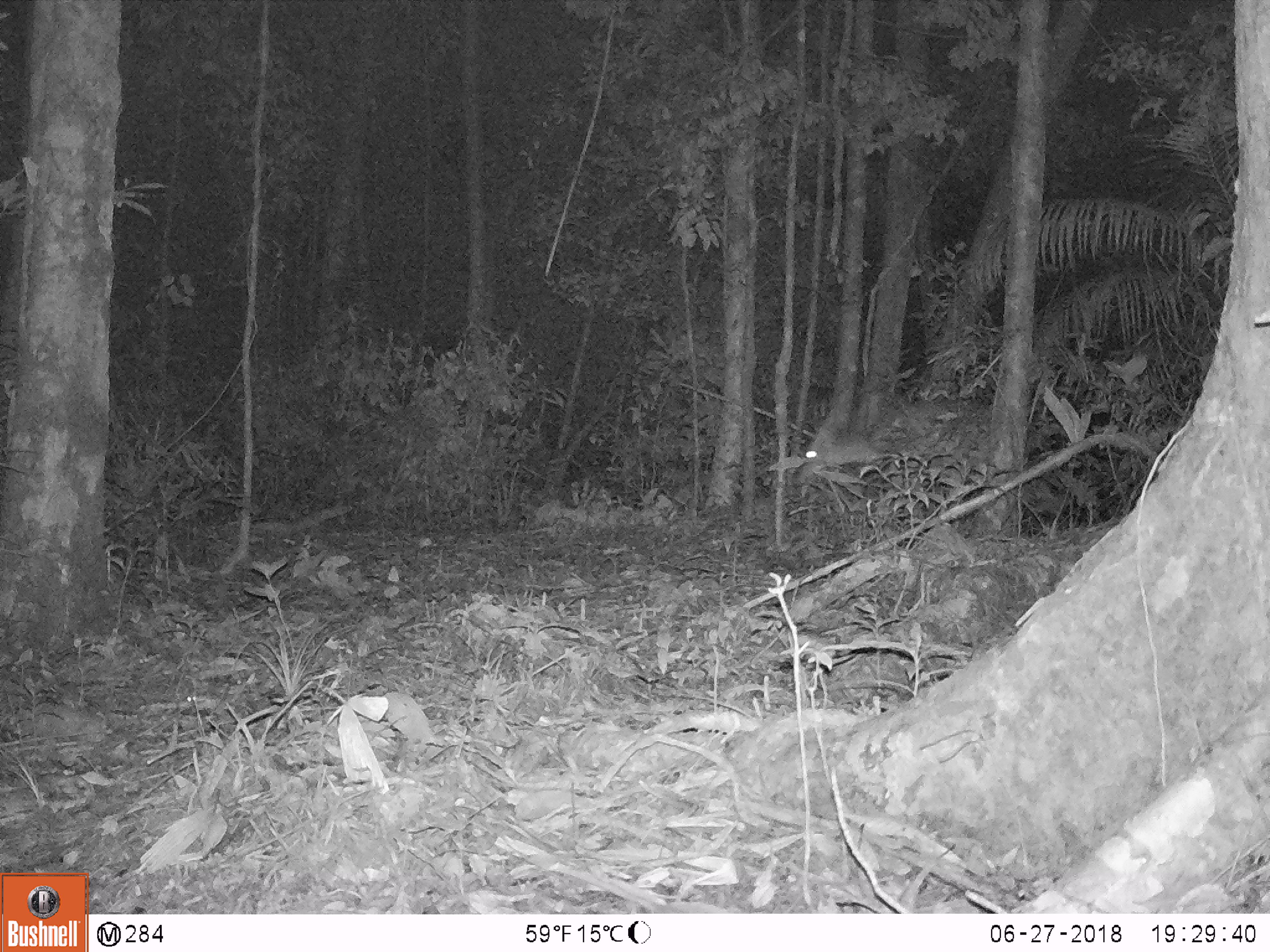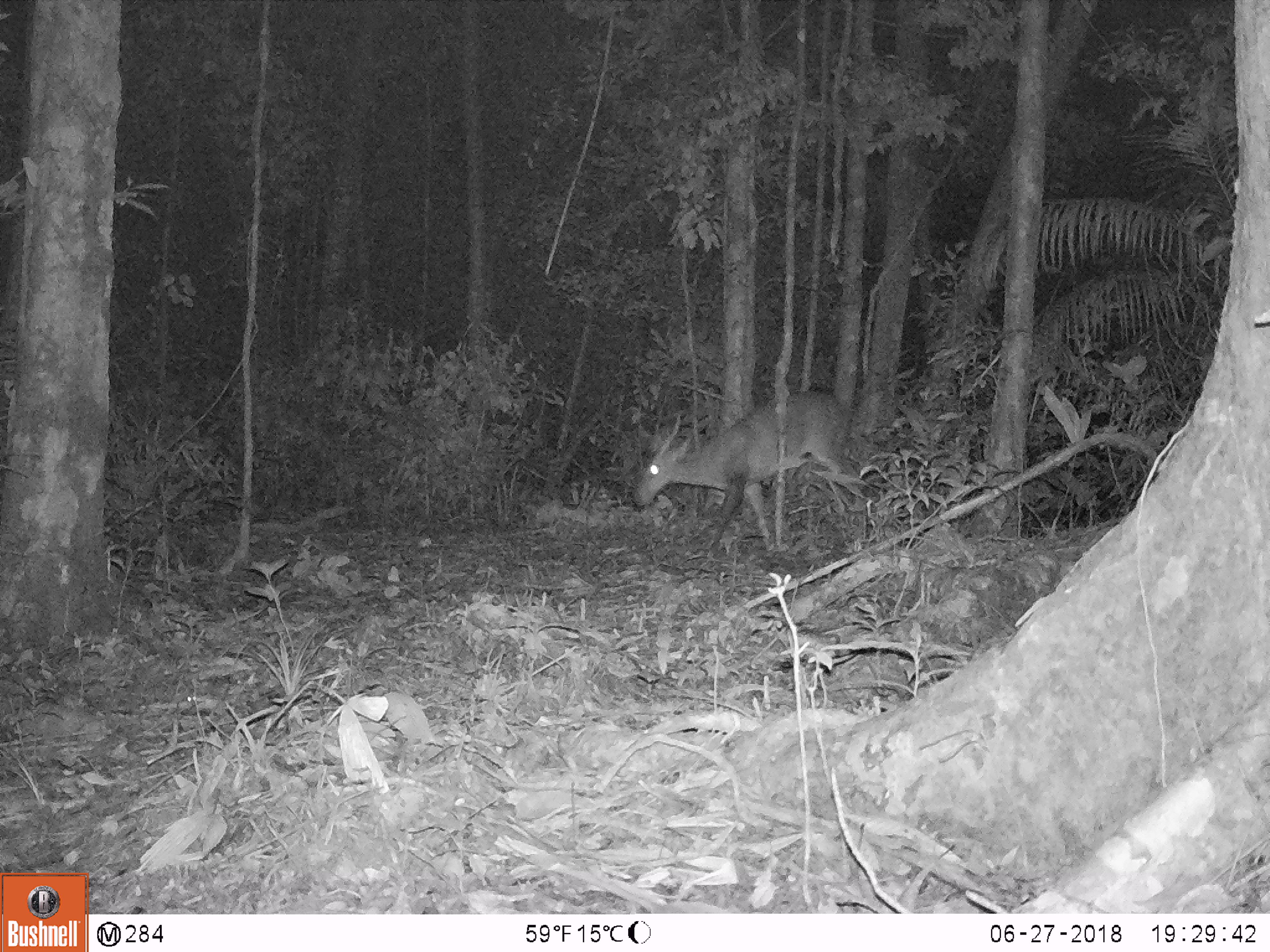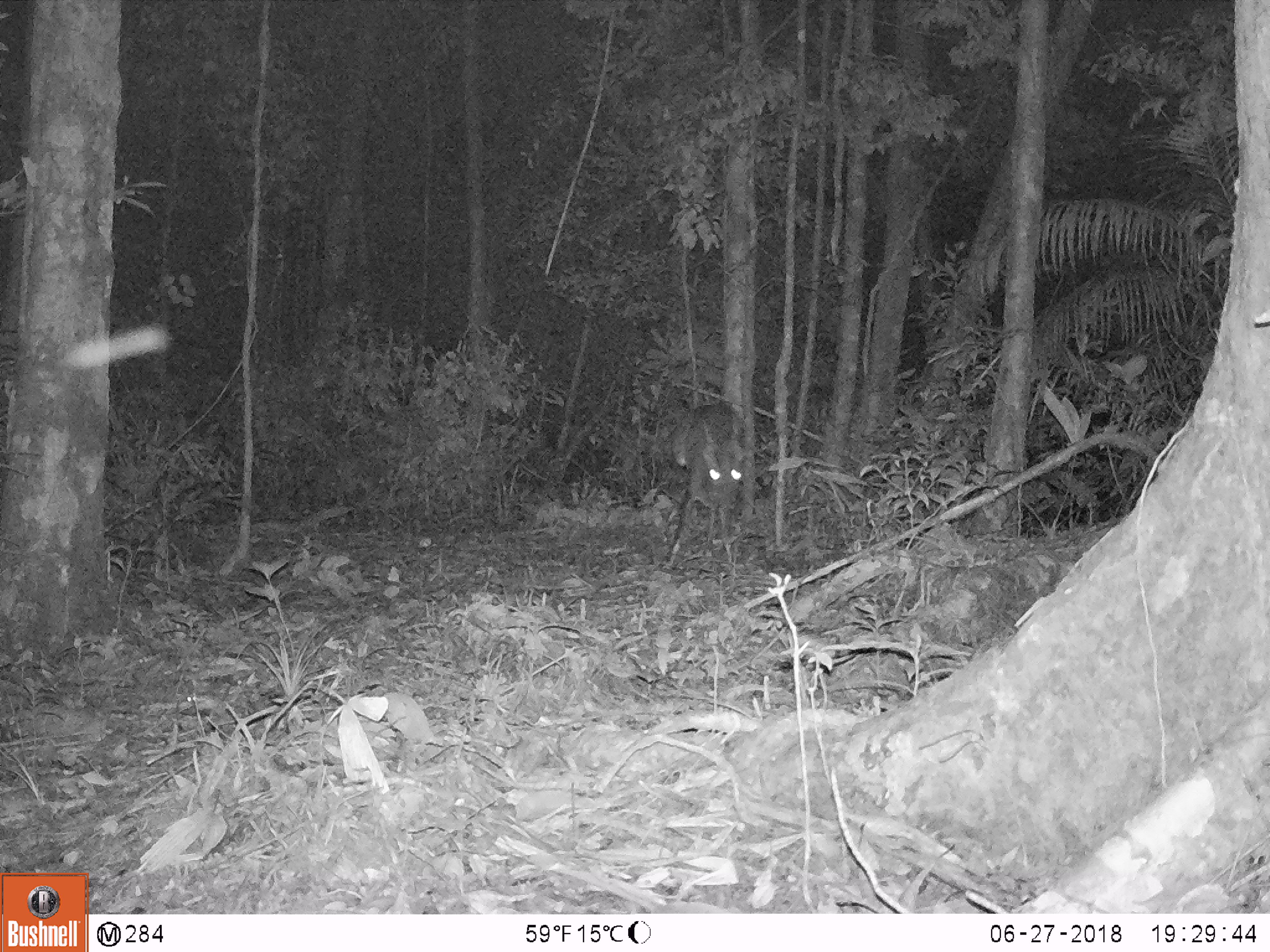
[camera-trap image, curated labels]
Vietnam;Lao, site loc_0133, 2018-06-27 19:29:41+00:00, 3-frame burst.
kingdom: Animalia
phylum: Chordata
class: Mammalia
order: Artiodactyla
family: Cervidae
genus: Muntiacus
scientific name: Muntiacus vuquangensis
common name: large-antlered muntjac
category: large antlered muntjac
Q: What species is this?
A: Large antlered muntjac (large-antlered muntjac) (Muntiacus vuquangensis).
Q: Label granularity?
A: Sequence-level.